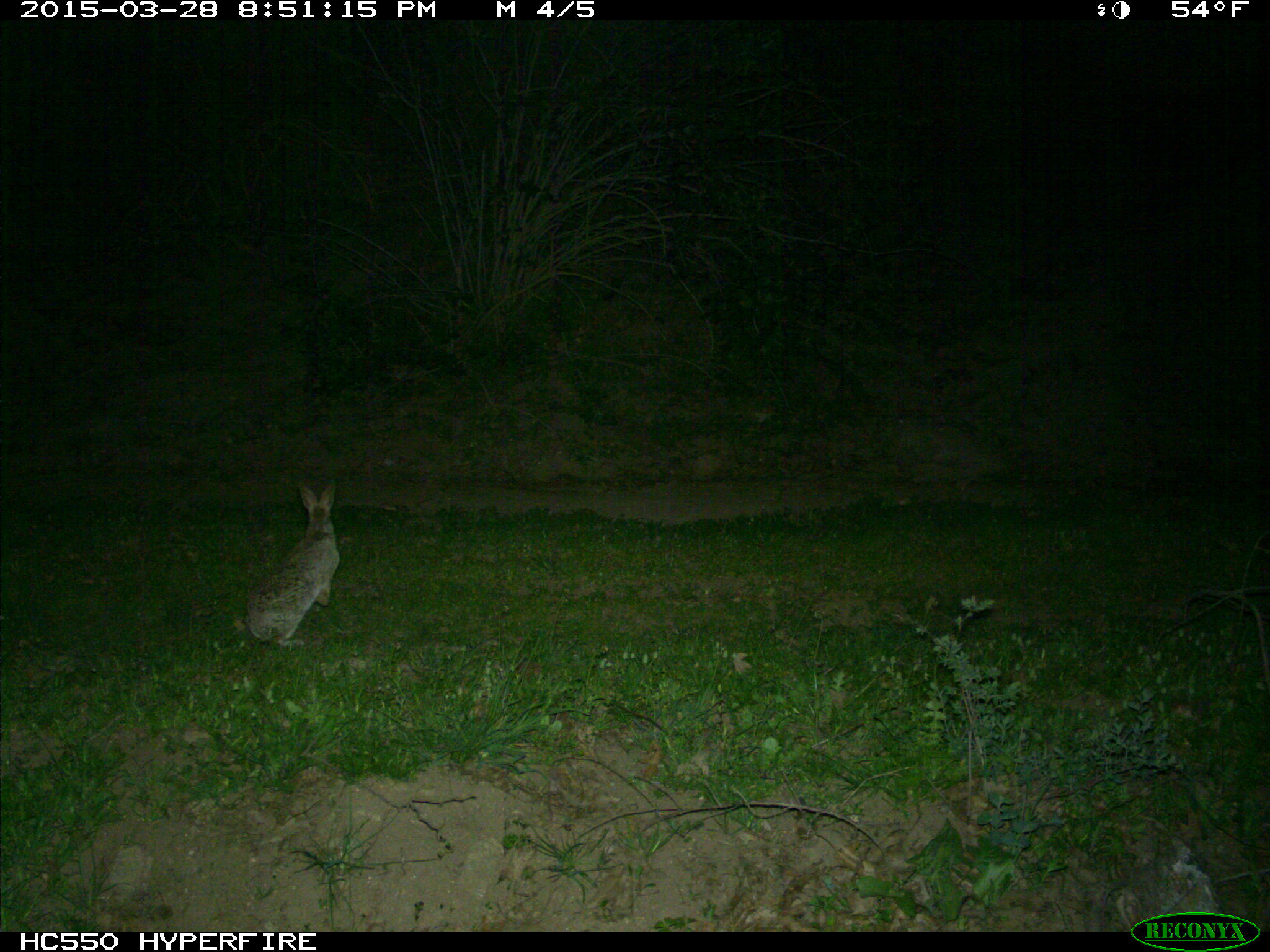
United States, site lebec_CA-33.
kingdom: Animalia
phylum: Chordata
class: Mammalia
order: Lagomorpha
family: Leporidae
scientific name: Leporidae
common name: rabbits and hares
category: unidentified rabbit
Unidentified rabbit (rabbits and hares) (Leporidae).